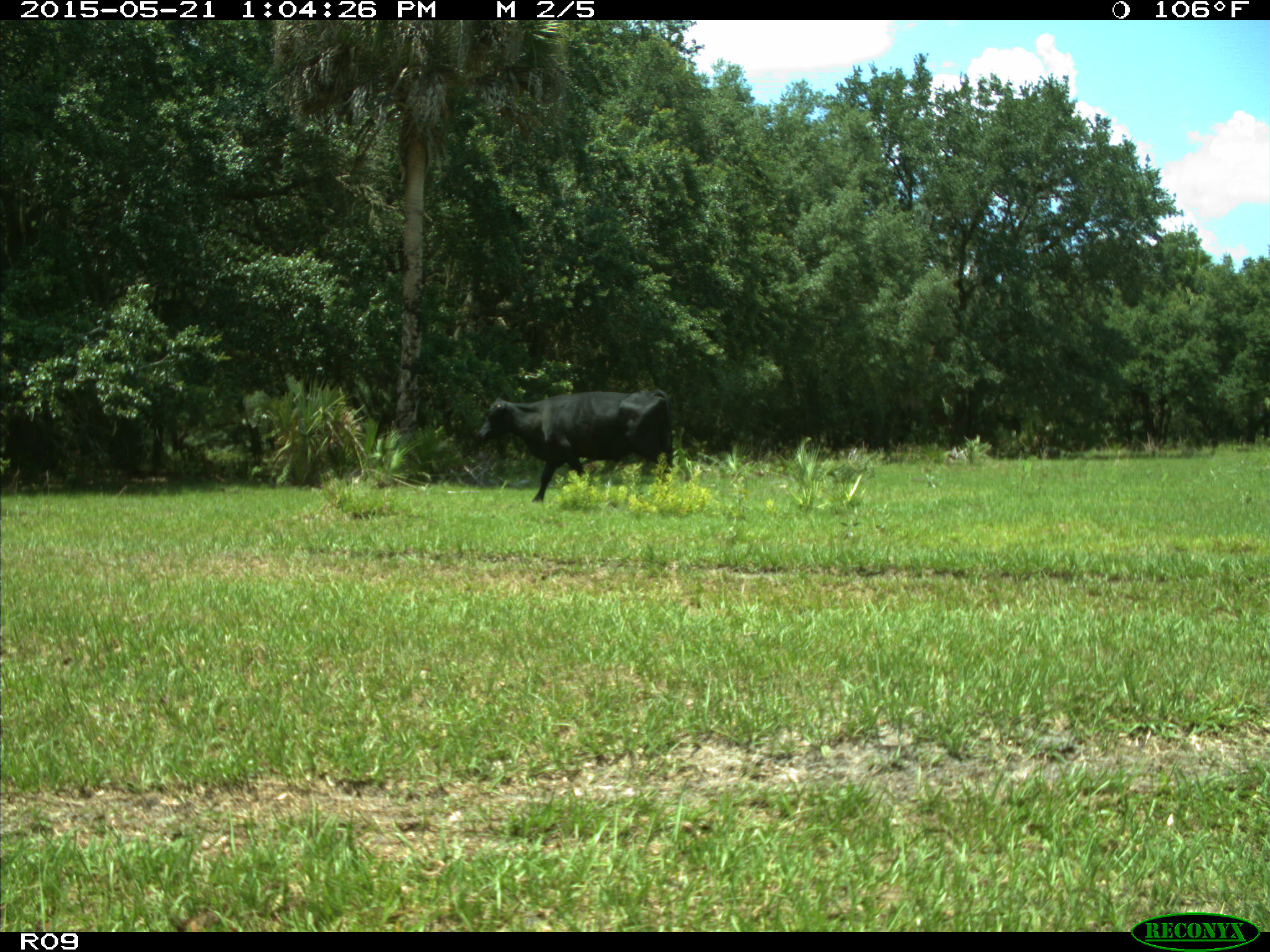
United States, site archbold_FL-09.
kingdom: Animalia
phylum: Chordata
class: Mammalia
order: Artiodactyla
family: Bovidae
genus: Bos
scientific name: Bos taurus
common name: domestic cow